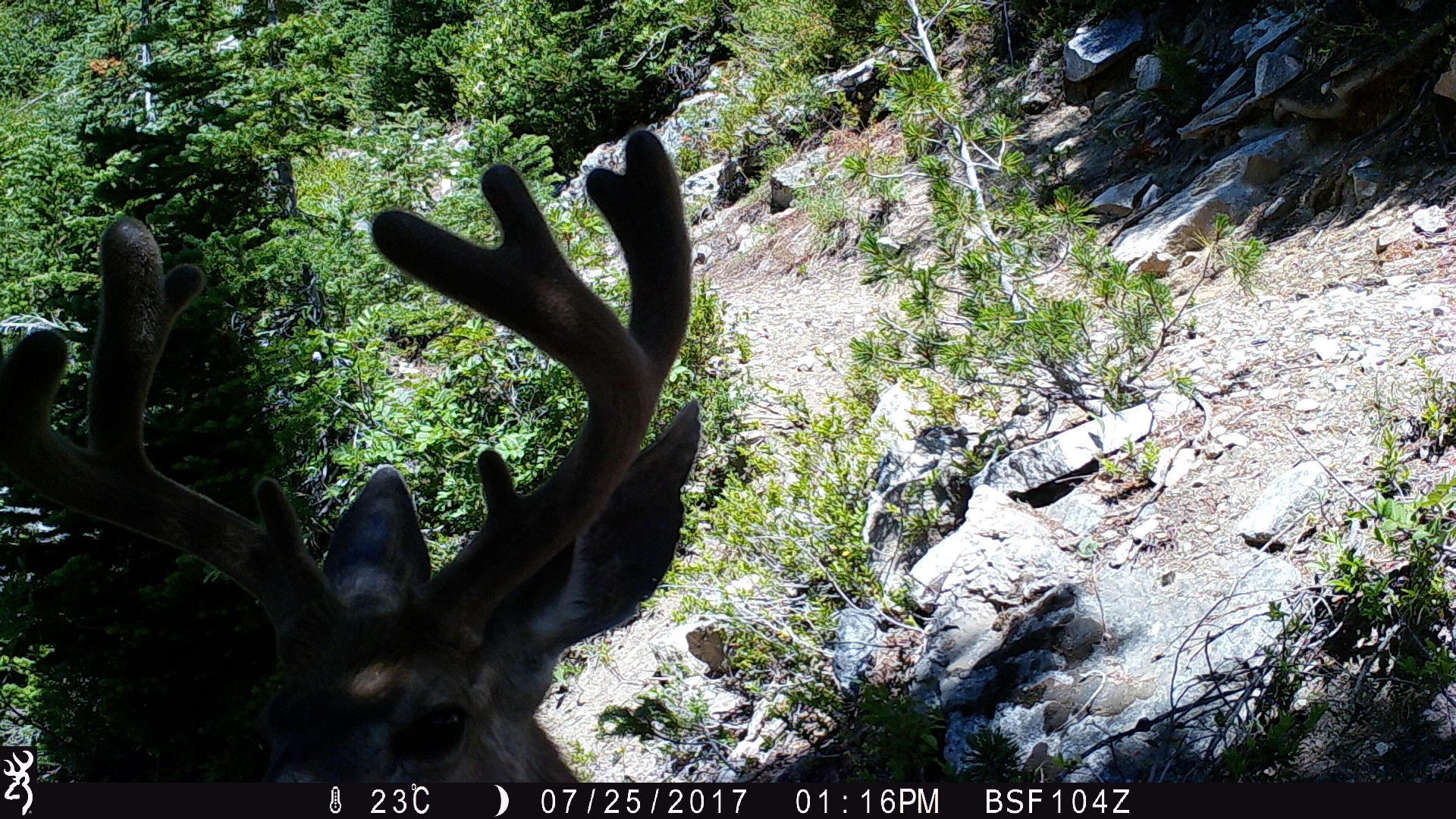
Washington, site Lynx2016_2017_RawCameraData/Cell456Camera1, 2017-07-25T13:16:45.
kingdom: Animalia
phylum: Chordata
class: Mammalia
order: Artiodactyla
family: Cervidae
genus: Odocoileus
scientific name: Odocoileus hemionus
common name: mule deer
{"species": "Odocoileus hemionus (mule deer)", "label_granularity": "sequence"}